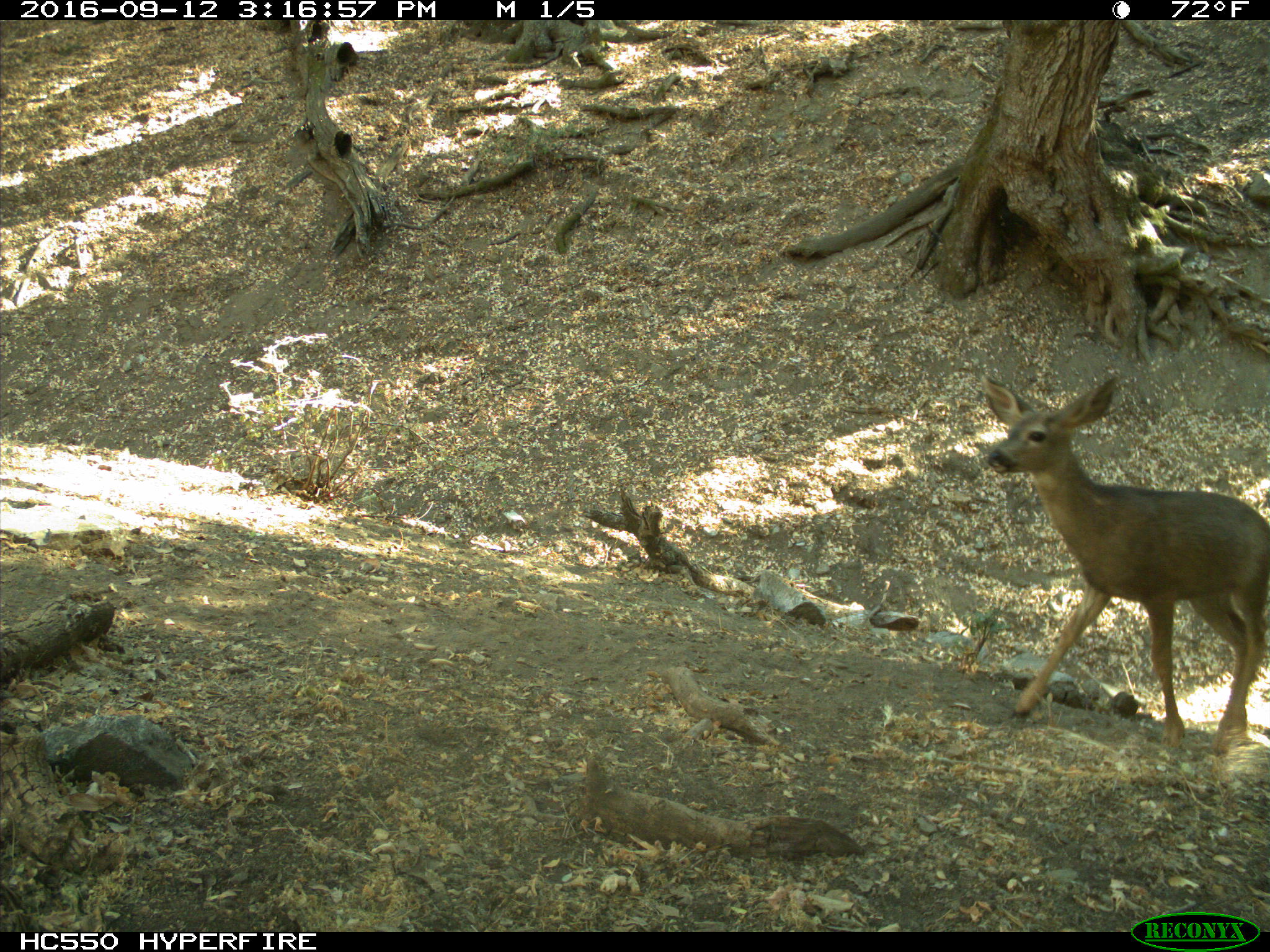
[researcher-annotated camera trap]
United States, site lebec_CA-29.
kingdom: Animalia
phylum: Chordata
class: Mammalia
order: Artiodactyla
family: Cervidae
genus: Odocoileus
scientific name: Odocoileus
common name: deer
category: unidentified deer